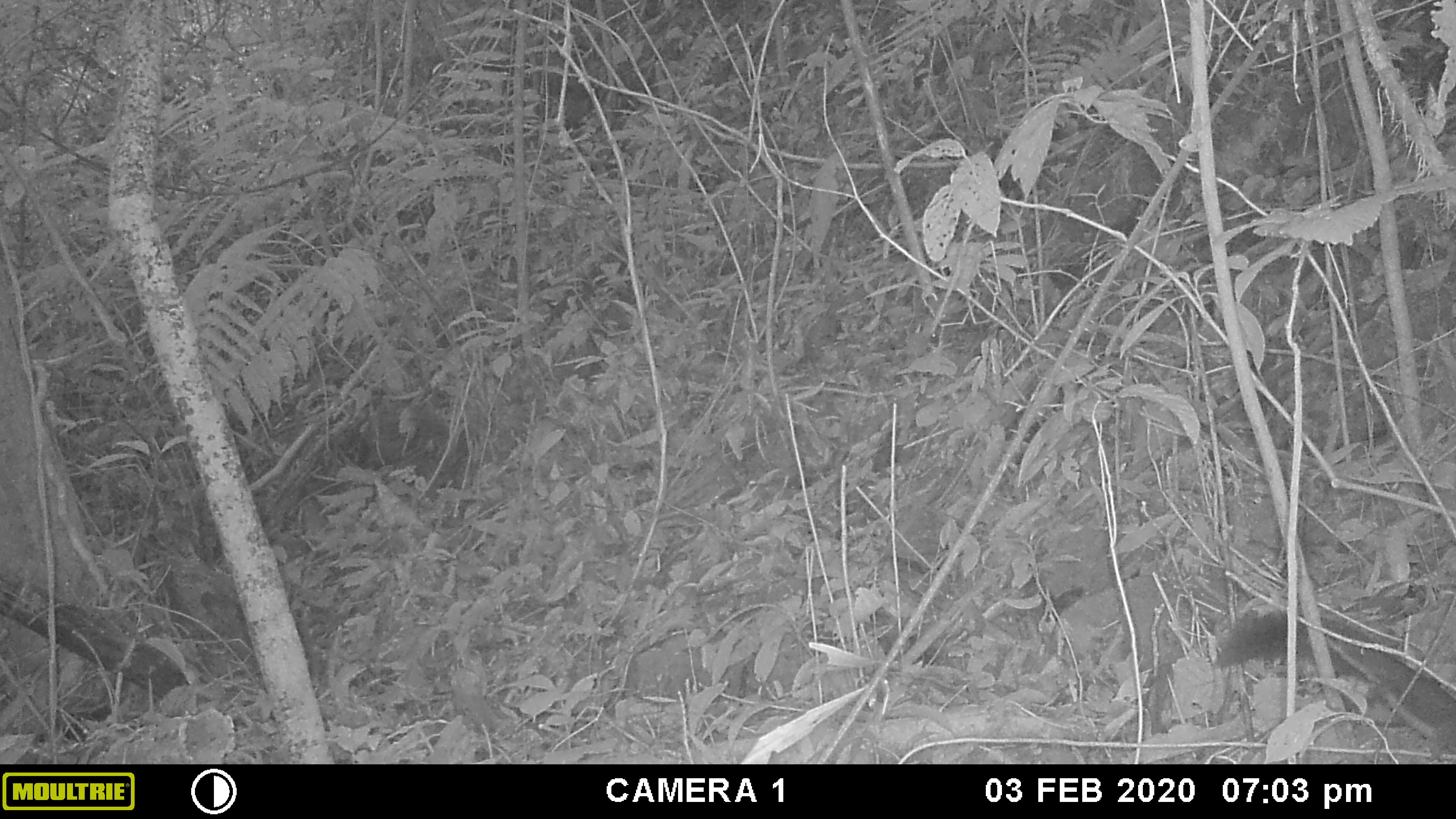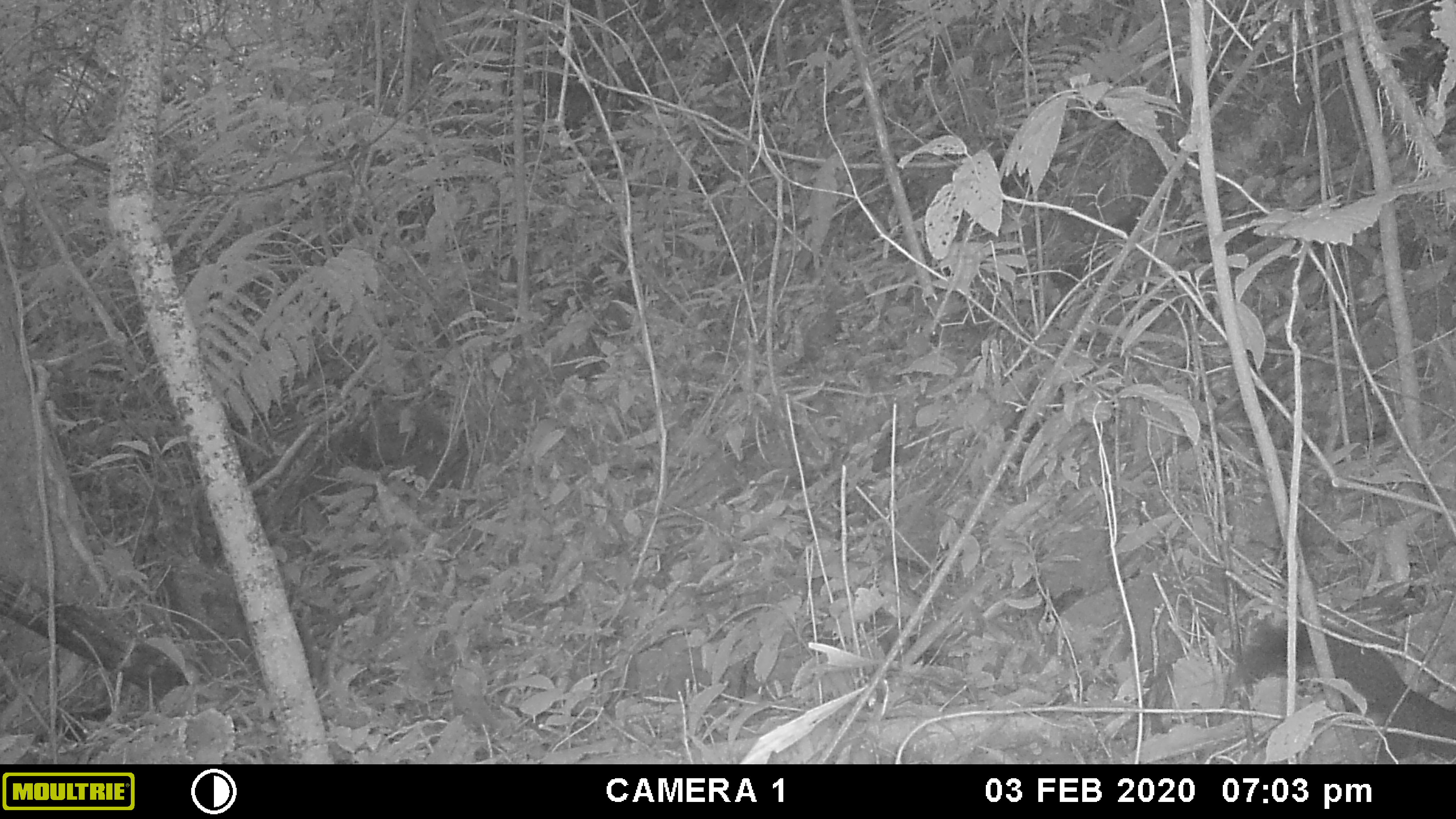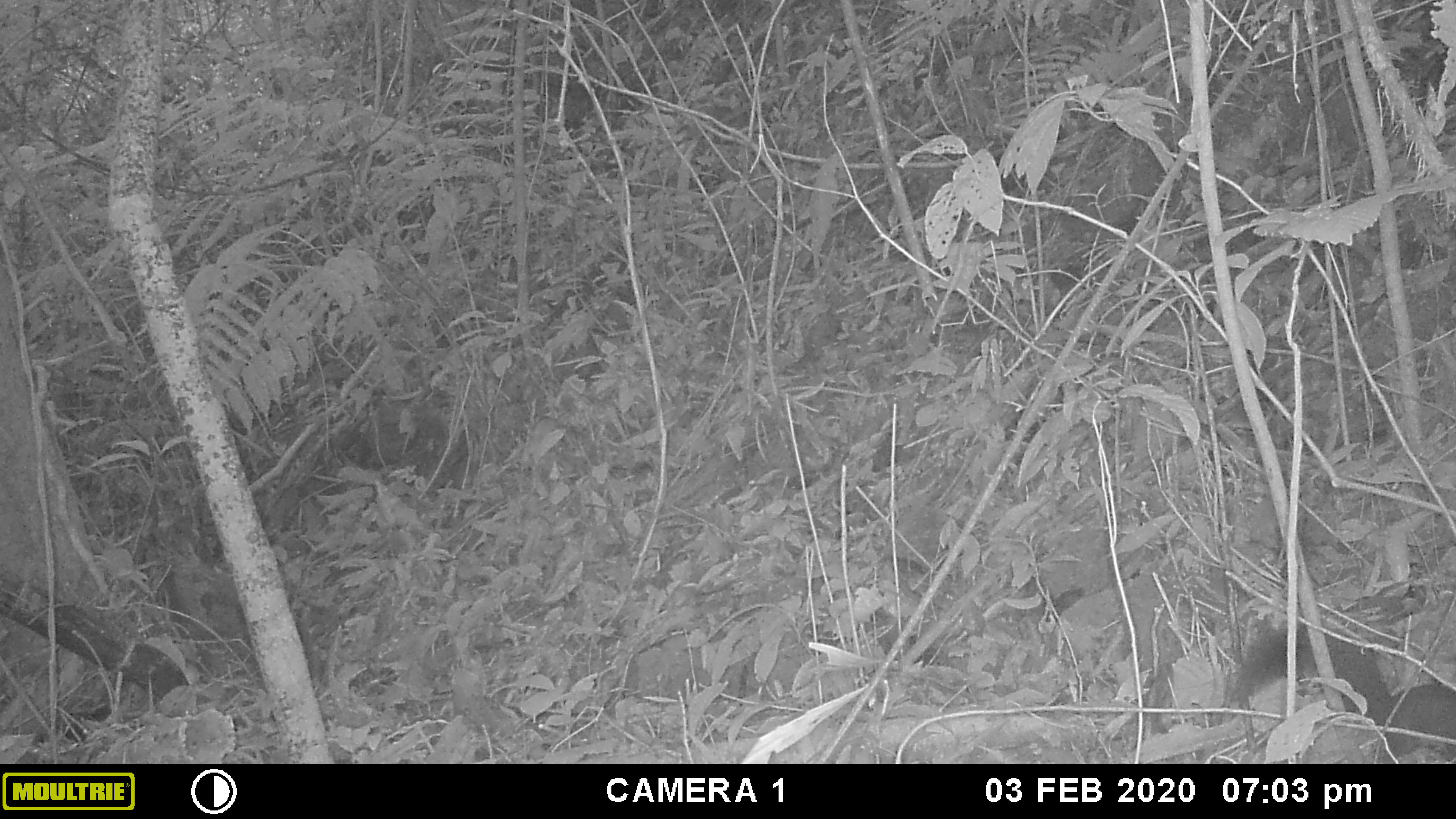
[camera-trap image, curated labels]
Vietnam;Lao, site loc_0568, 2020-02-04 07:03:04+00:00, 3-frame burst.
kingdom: Animalia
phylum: Chordata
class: Mammalia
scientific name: Mammalia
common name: mammal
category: unidentified small mammal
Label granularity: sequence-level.